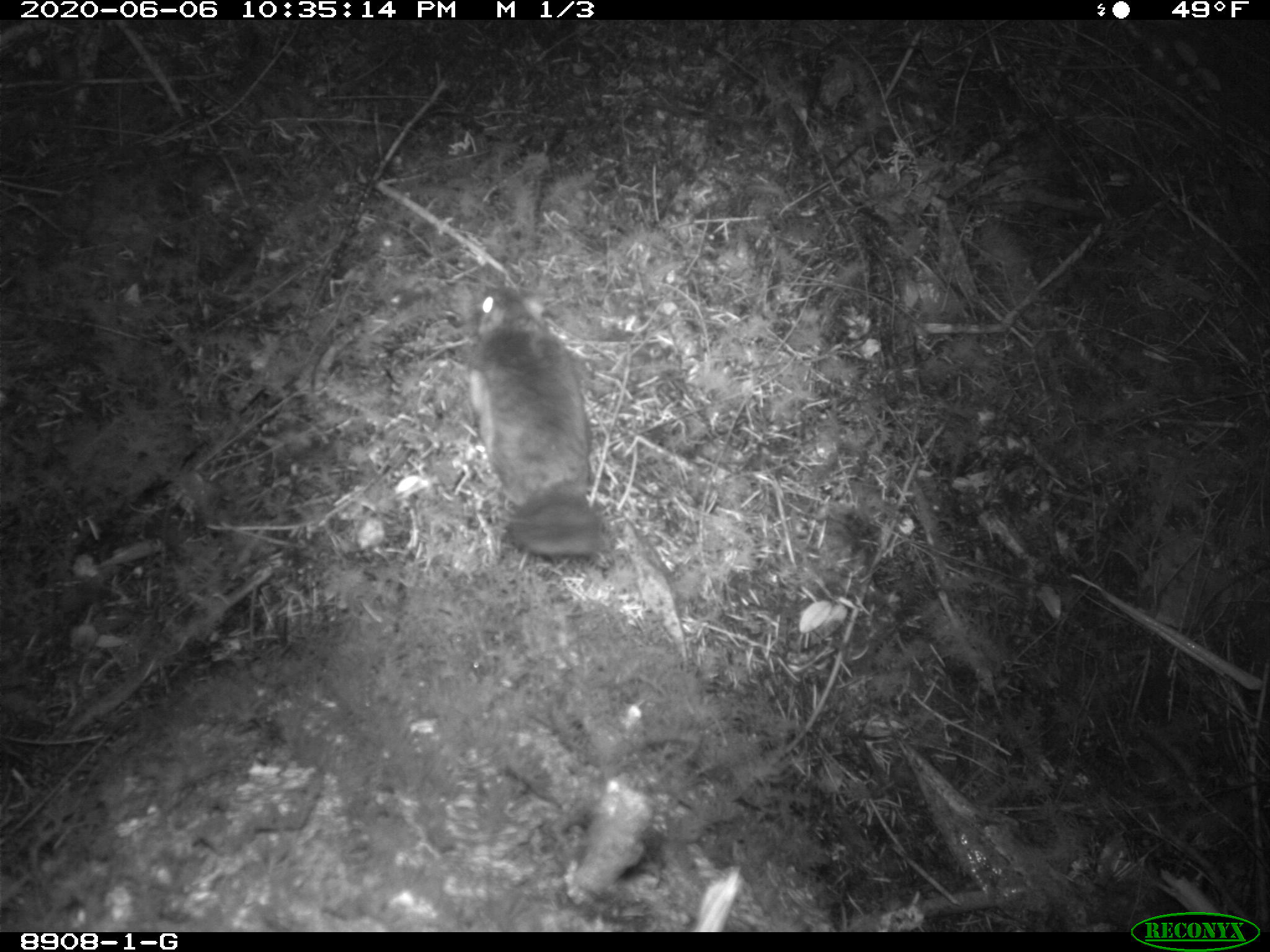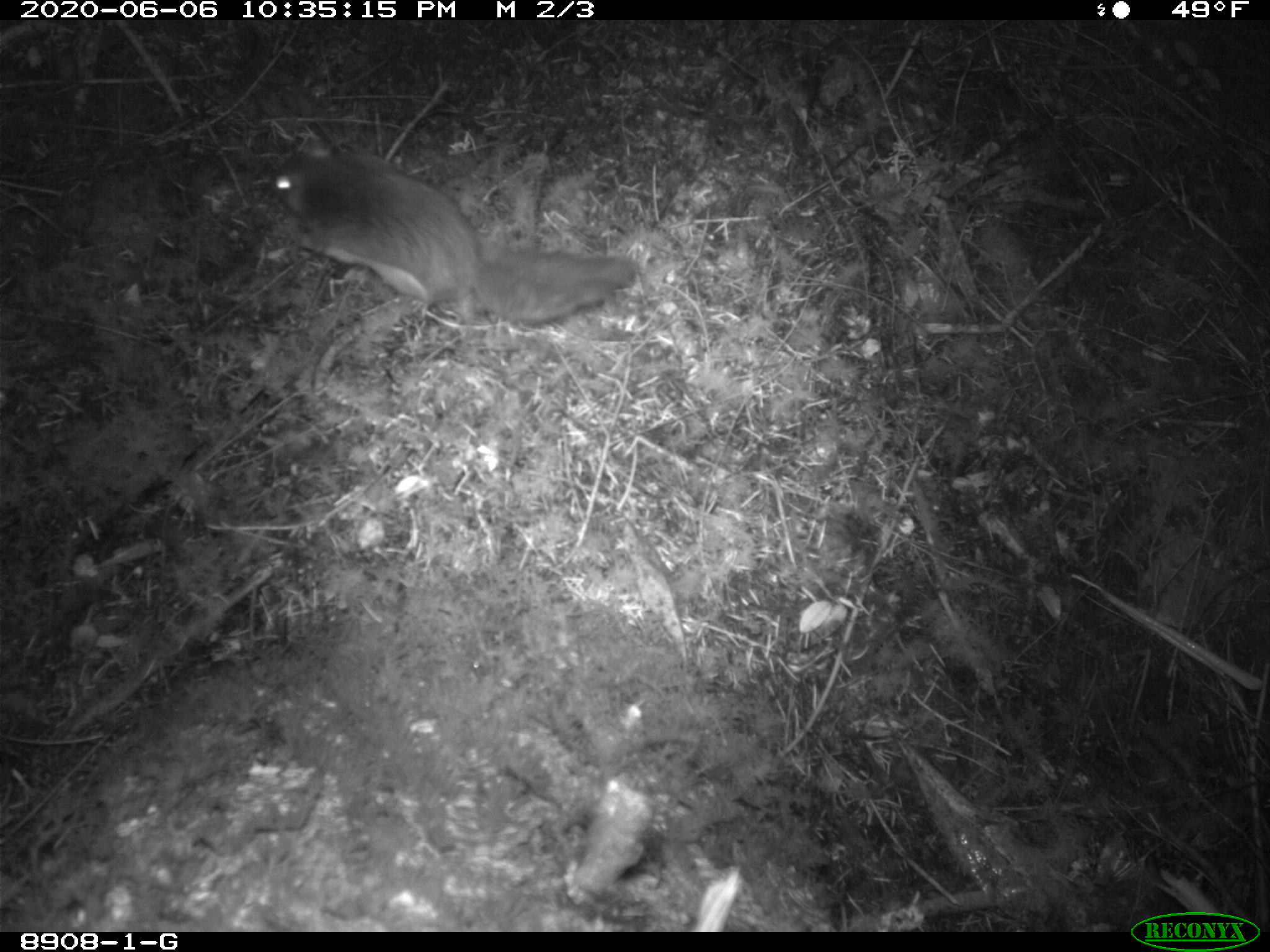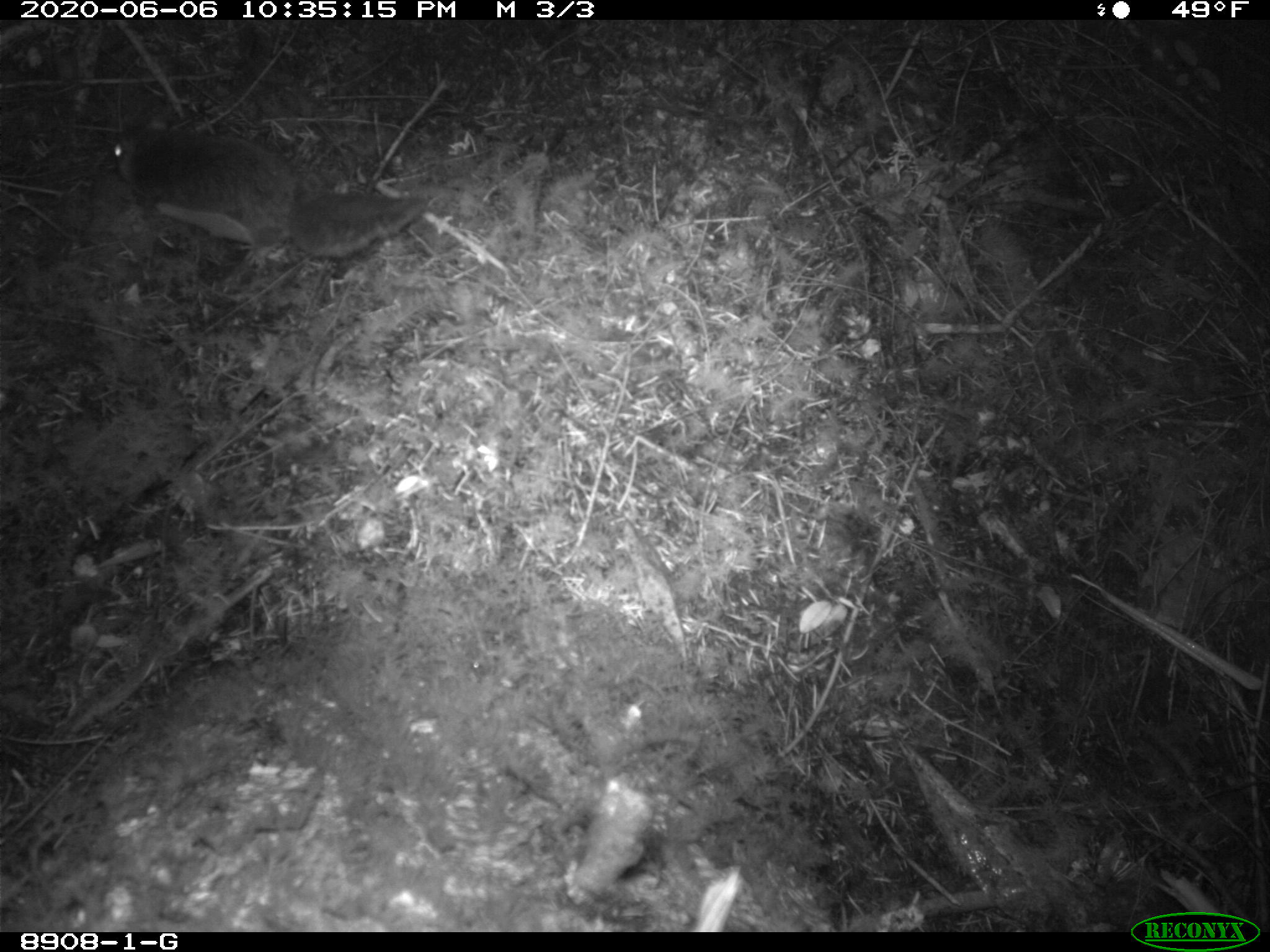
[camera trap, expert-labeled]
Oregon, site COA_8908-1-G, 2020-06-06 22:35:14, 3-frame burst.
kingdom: Animalia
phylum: Chordata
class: Mammalia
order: Rodentia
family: Sciuridae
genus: Glaucomys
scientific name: Glaucomys oregonensis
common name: humboldt's flying squirrel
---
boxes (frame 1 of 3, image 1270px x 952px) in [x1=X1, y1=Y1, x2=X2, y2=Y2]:
humboldt's flying squirrel: [x1=445, y1=277, x2=635, y2=578]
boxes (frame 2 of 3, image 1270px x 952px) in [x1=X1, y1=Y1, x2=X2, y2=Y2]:
humboldt's flying squirrel: [x1=256, y1=138, x2=657, y2=349]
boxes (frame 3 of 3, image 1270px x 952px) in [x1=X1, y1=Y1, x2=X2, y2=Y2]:
humboldt's flying squirrel: [x1=90, y1=118, x2=437, y2=281]